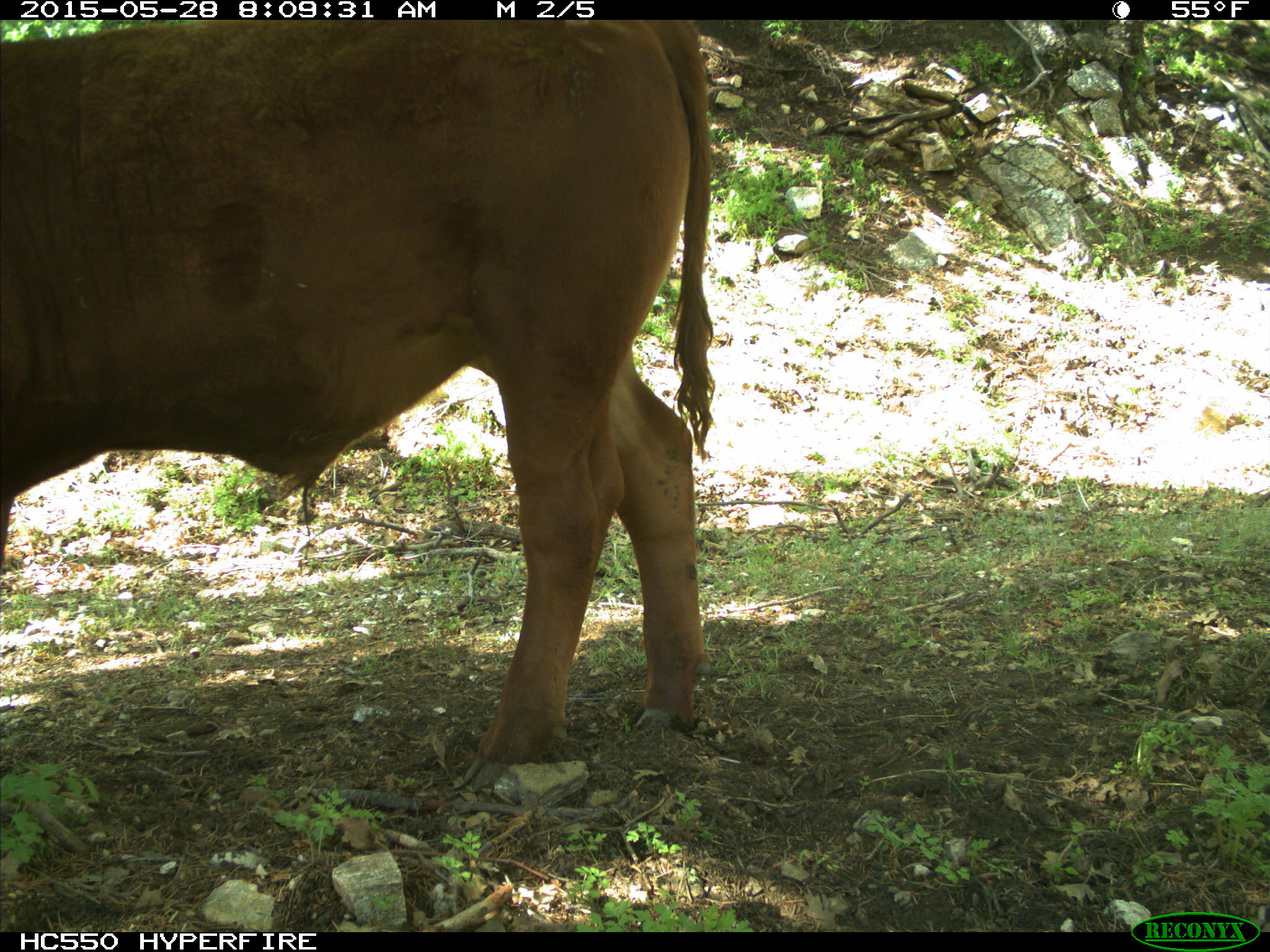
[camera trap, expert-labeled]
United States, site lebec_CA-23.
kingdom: Animalia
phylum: Chordata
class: Mammalia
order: Artiodactyla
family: Bovidae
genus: Bos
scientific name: Bos taurus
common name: domestic cow